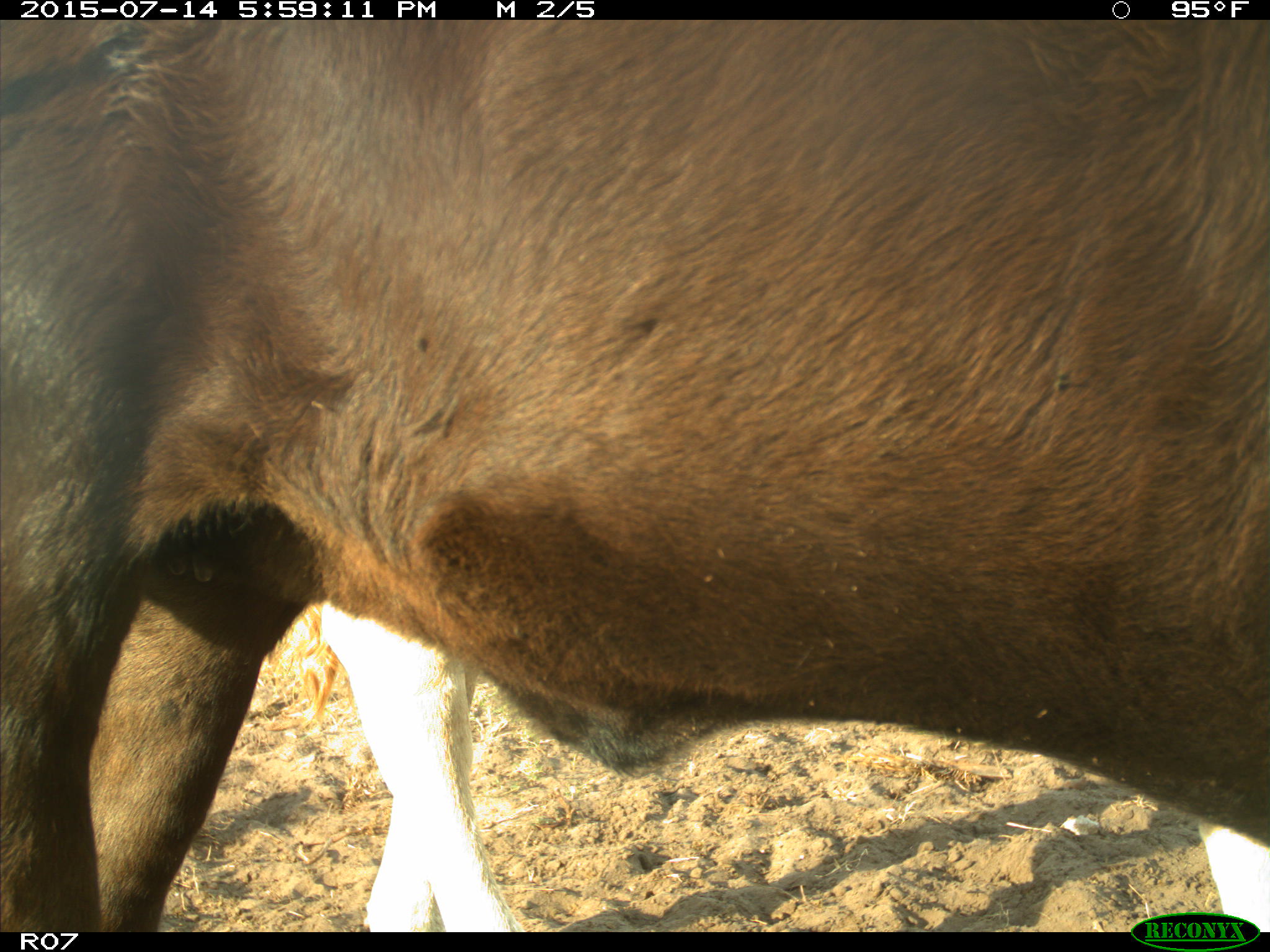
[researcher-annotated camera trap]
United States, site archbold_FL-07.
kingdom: Animalia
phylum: Chordata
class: Mammalia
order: Artiodactyla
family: Bovidae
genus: Bos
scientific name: Bos taurus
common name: domestic cow